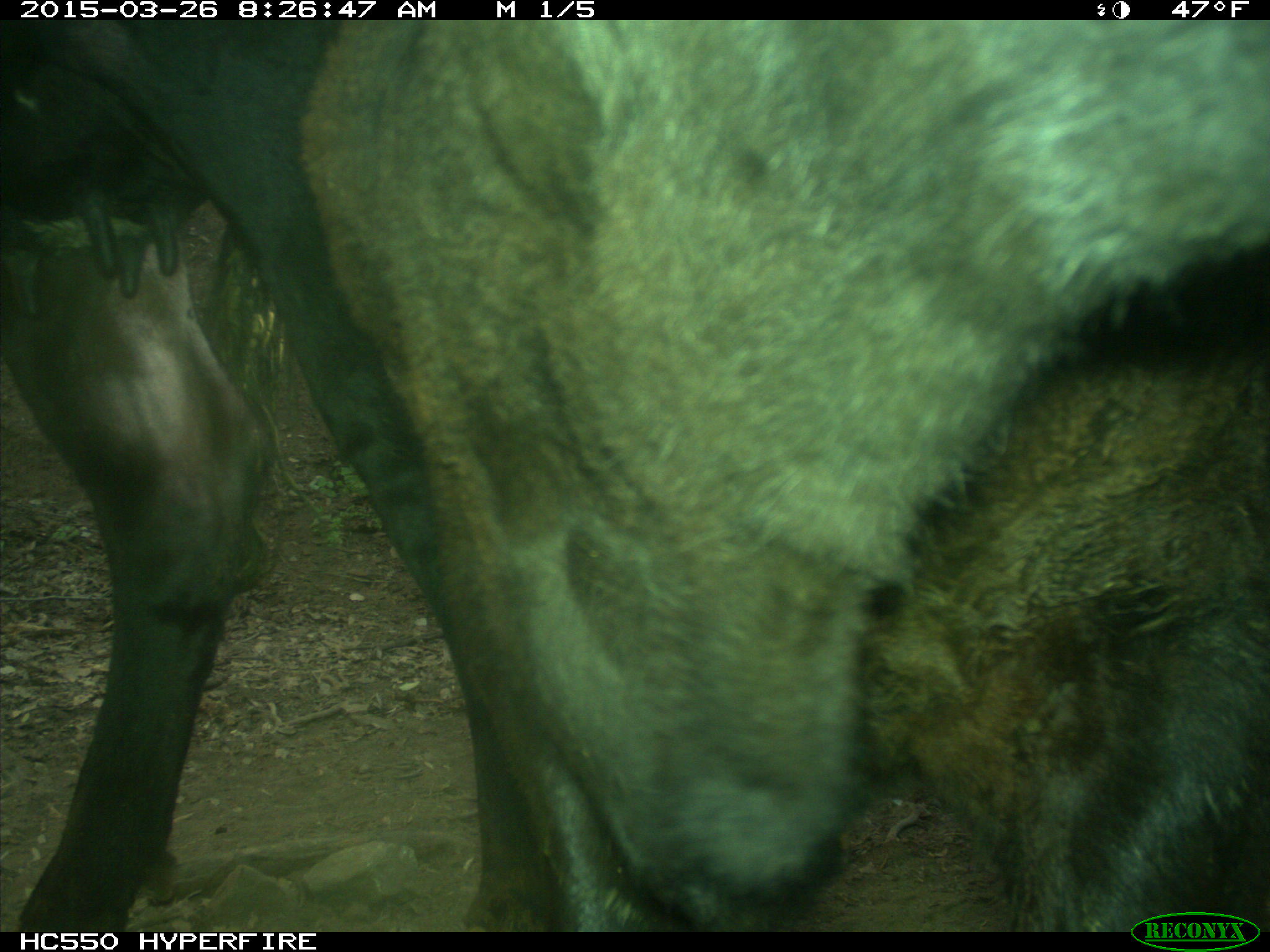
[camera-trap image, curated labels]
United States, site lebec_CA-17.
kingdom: Animalia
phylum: Chordata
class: Mammalia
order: Artiodactyla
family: Bovidae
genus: Bos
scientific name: Bos taurus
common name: domestic cow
Bos taurus (domestic cow).